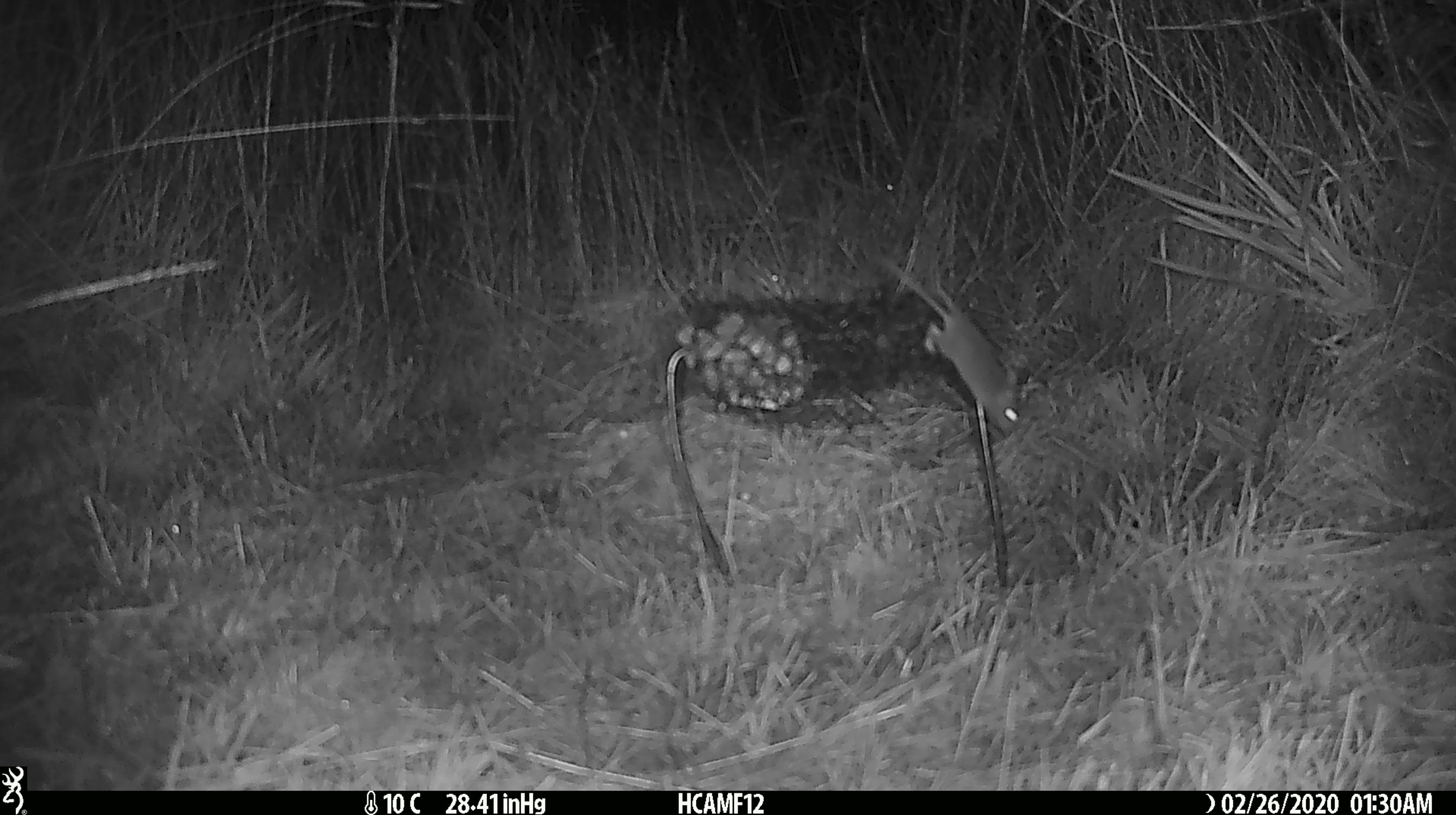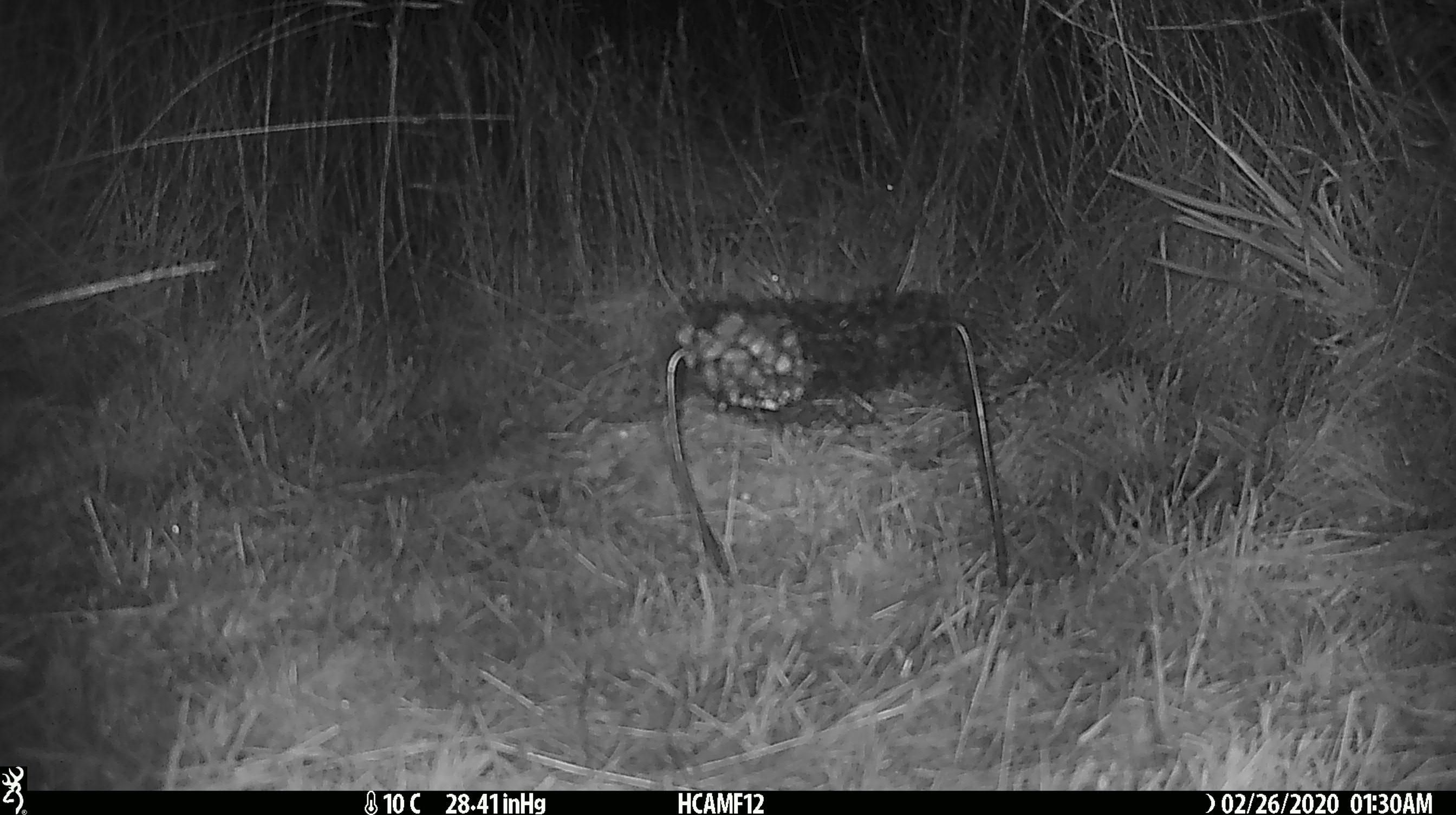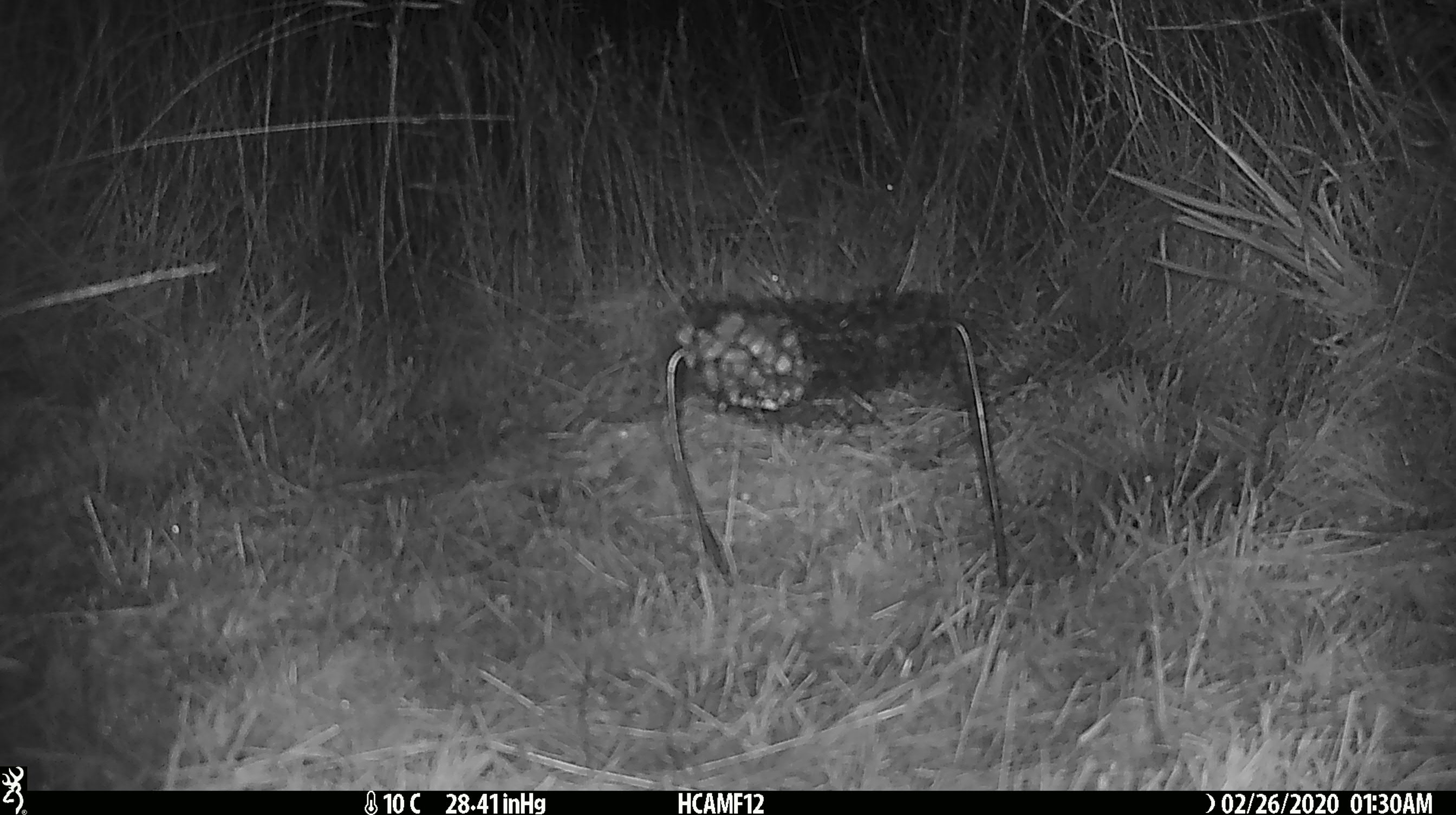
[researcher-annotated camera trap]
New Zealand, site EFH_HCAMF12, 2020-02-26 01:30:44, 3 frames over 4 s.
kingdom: Animalia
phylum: Chordata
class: Mammalia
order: Rodentia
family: Muridae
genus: Mus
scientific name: Mus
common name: mouse